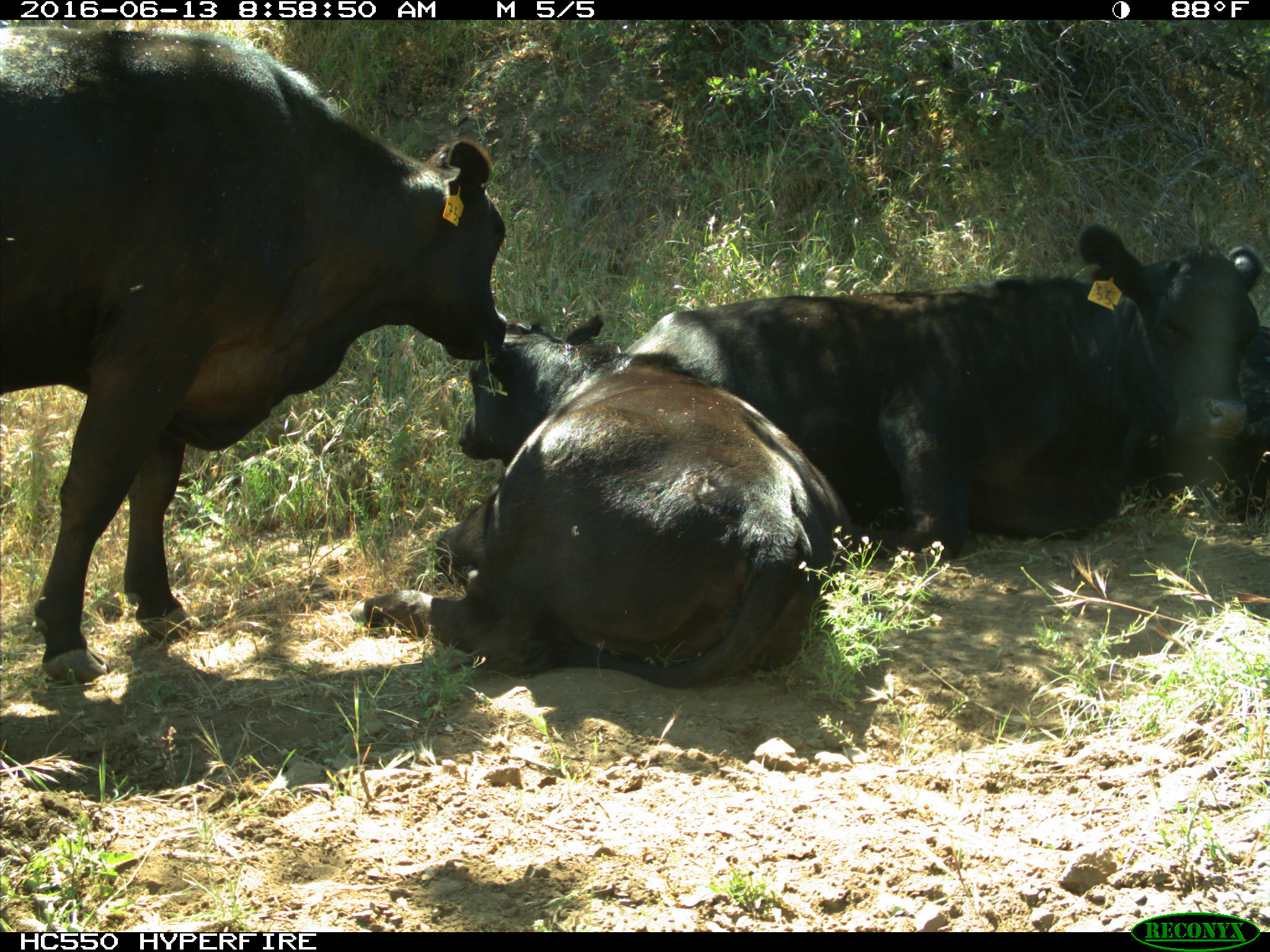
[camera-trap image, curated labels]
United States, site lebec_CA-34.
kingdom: Animalia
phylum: Chordata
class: Mammalia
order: Artiodactyla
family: Bovidae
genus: Bos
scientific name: Bos taurus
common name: domestic cow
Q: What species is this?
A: Bos taurus (domestic cow).